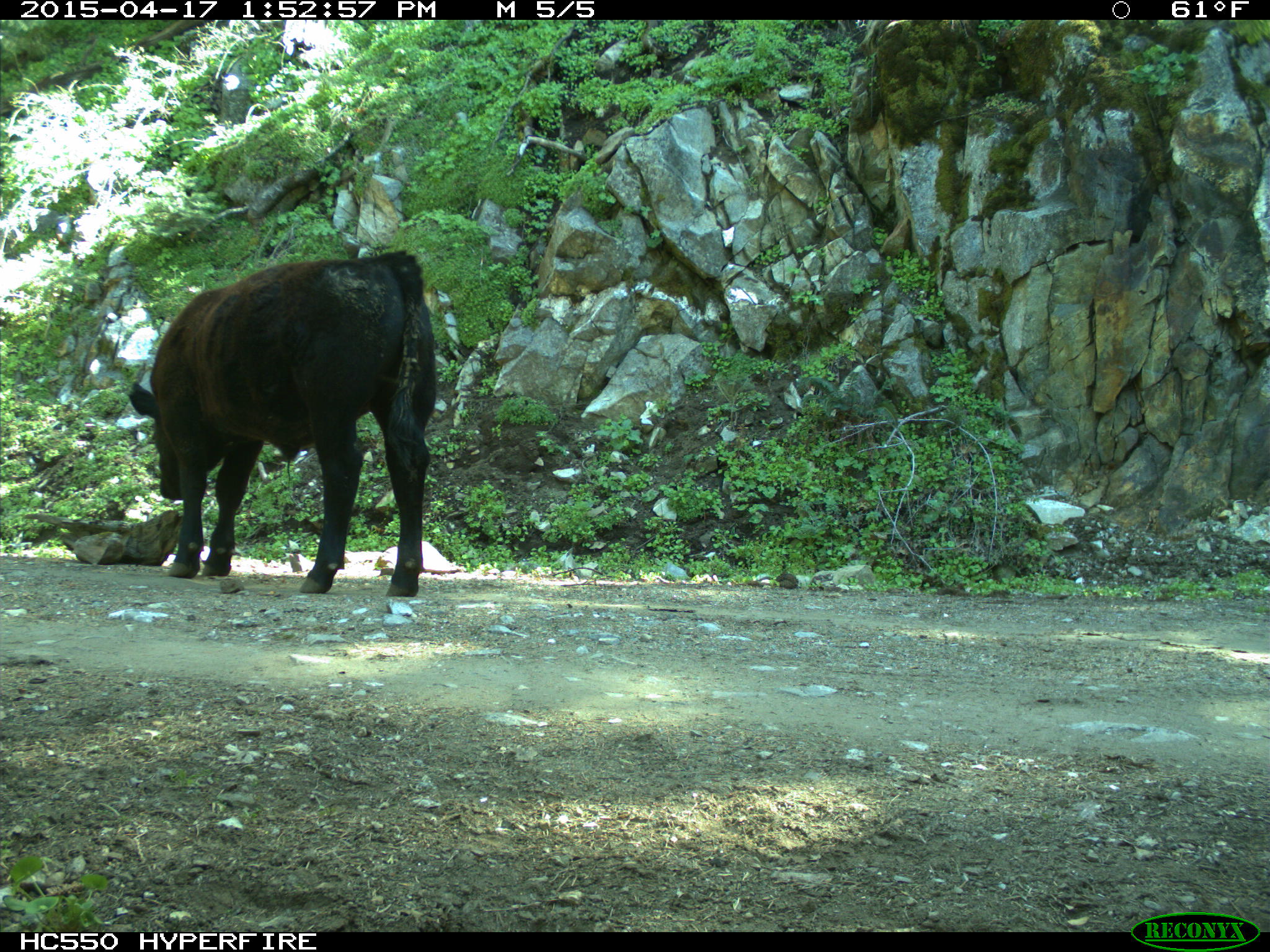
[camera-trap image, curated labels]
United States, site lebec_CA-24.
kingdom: Animalia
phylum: Chordata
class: Mammalia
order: Artiodactyla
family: Bovidae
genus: Bos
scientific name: Bos taurus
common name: domestic cow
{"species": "Bos taurus (domestic cow)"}